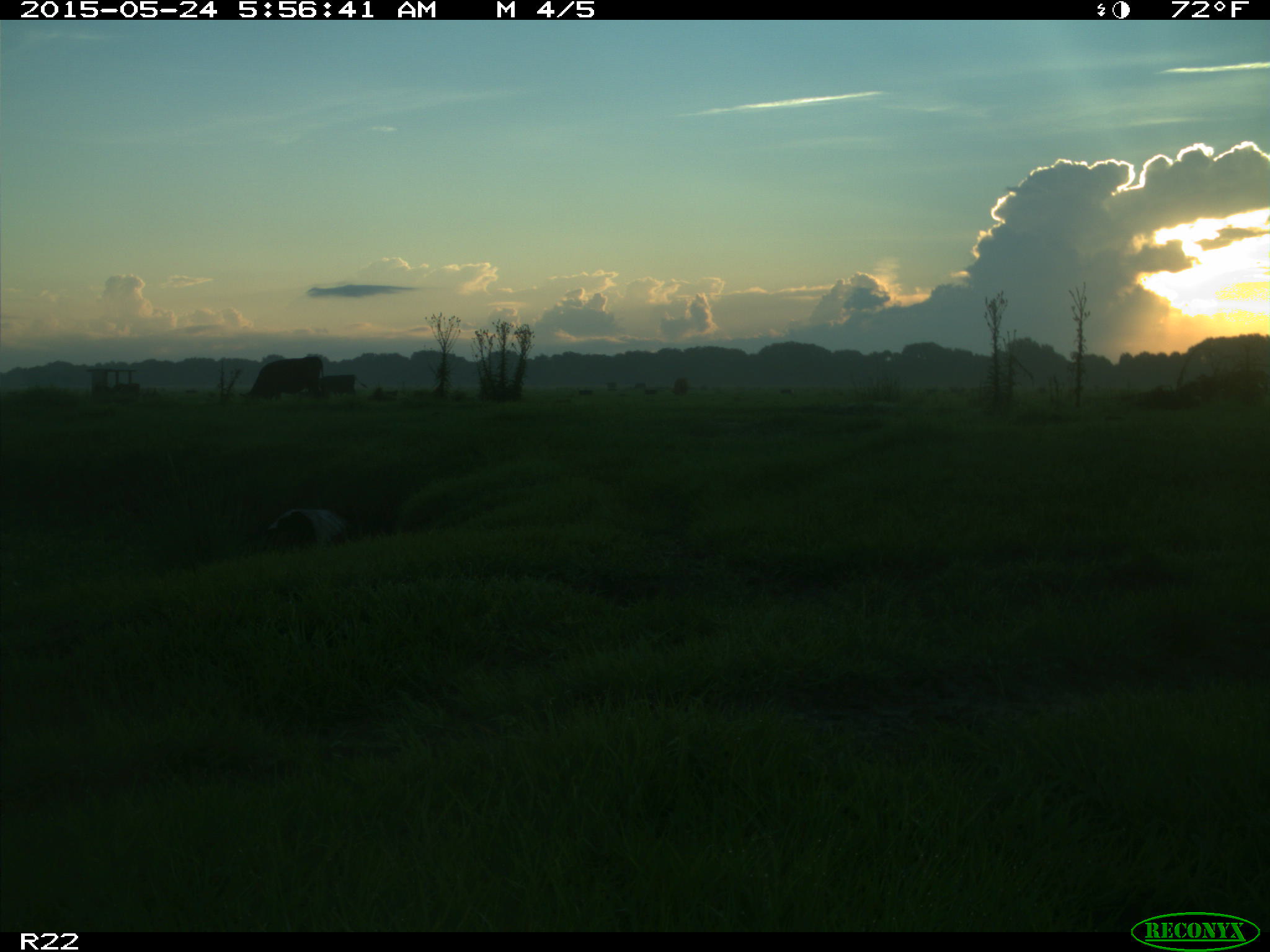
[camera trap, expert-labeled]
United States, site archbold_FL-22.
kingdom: Animalia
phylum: Chordata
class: Mammalia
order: Artiodactyla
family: Bovidae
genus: Bos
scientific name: Bos taurus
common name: domestic cow